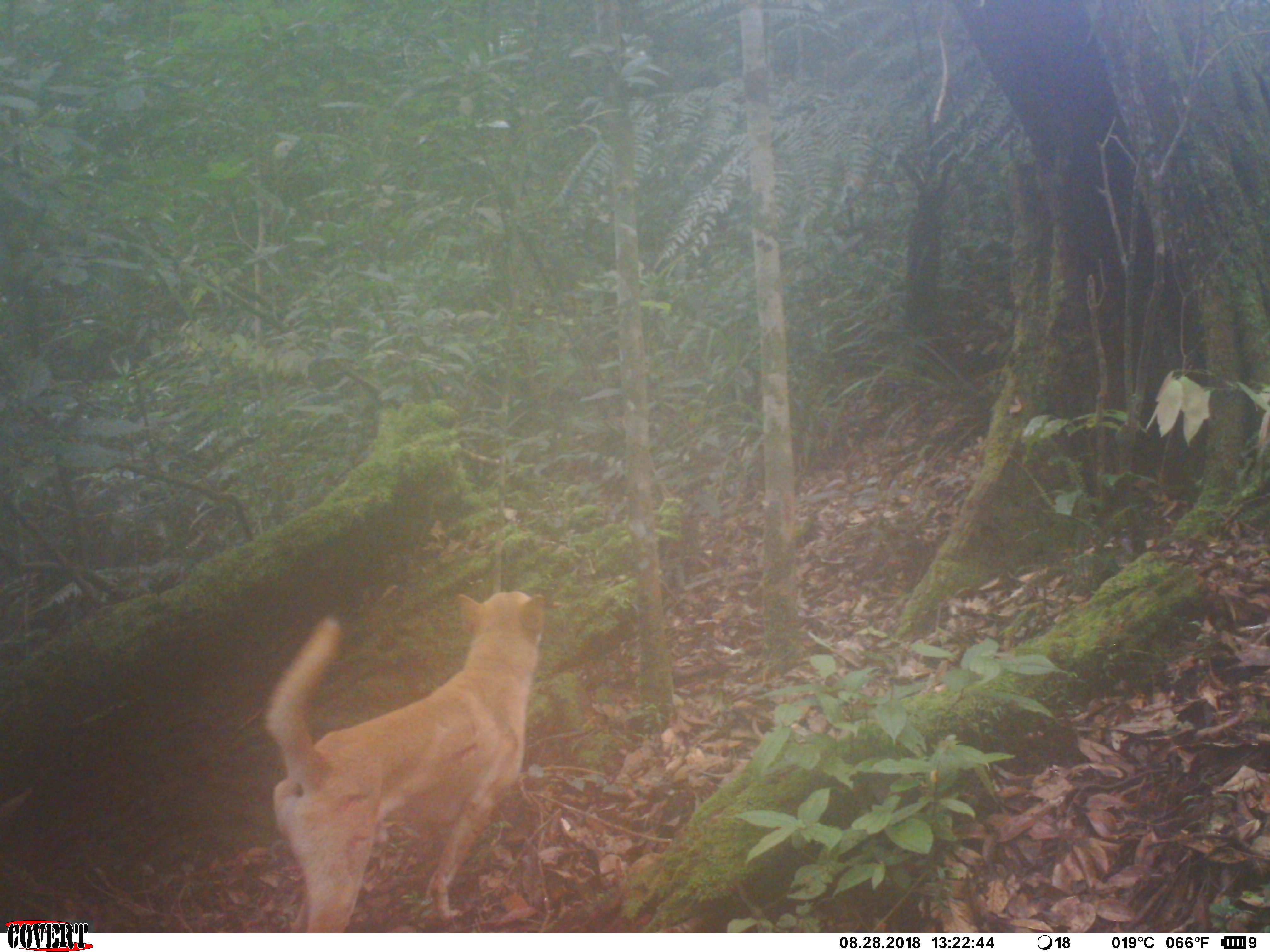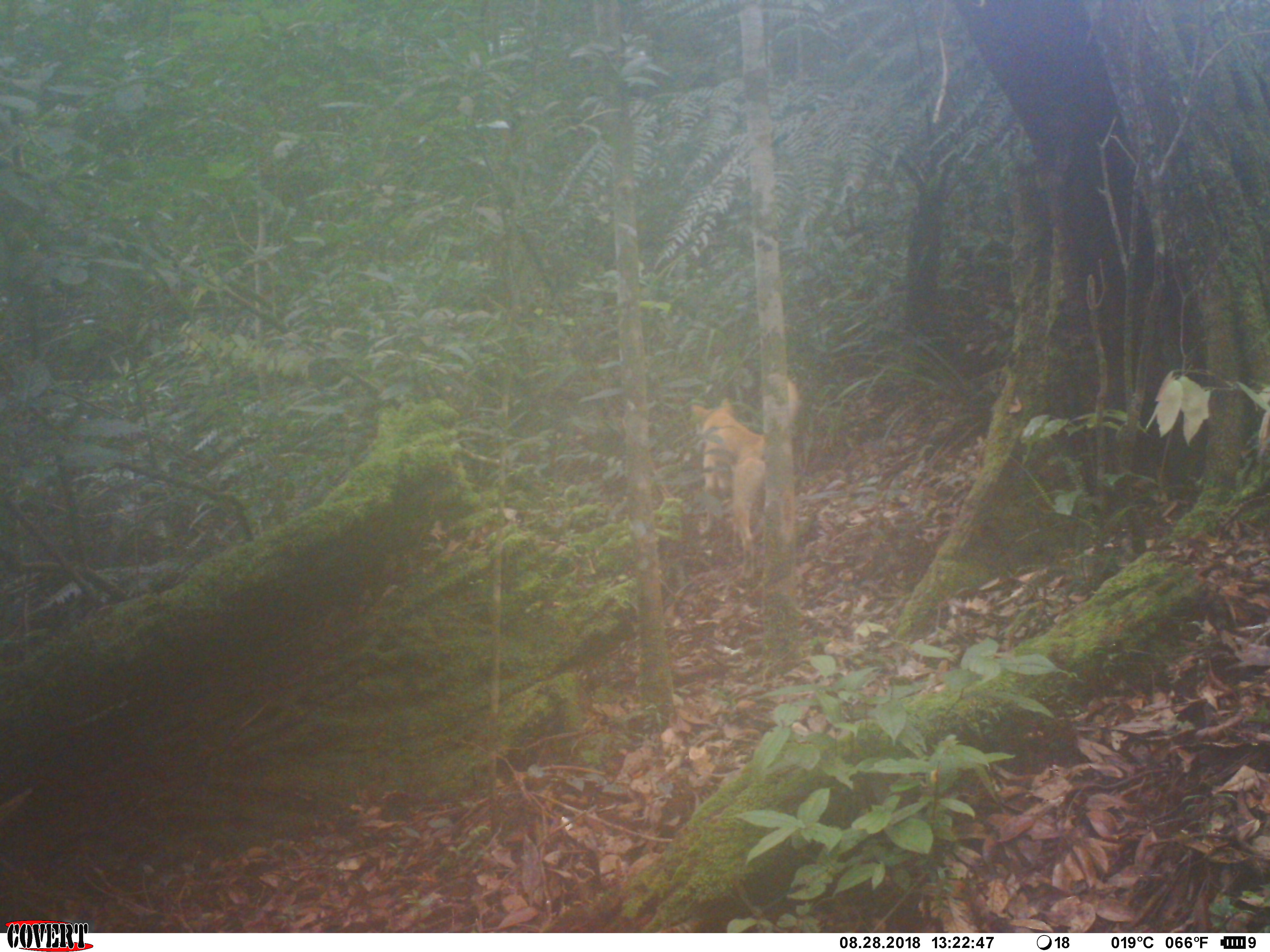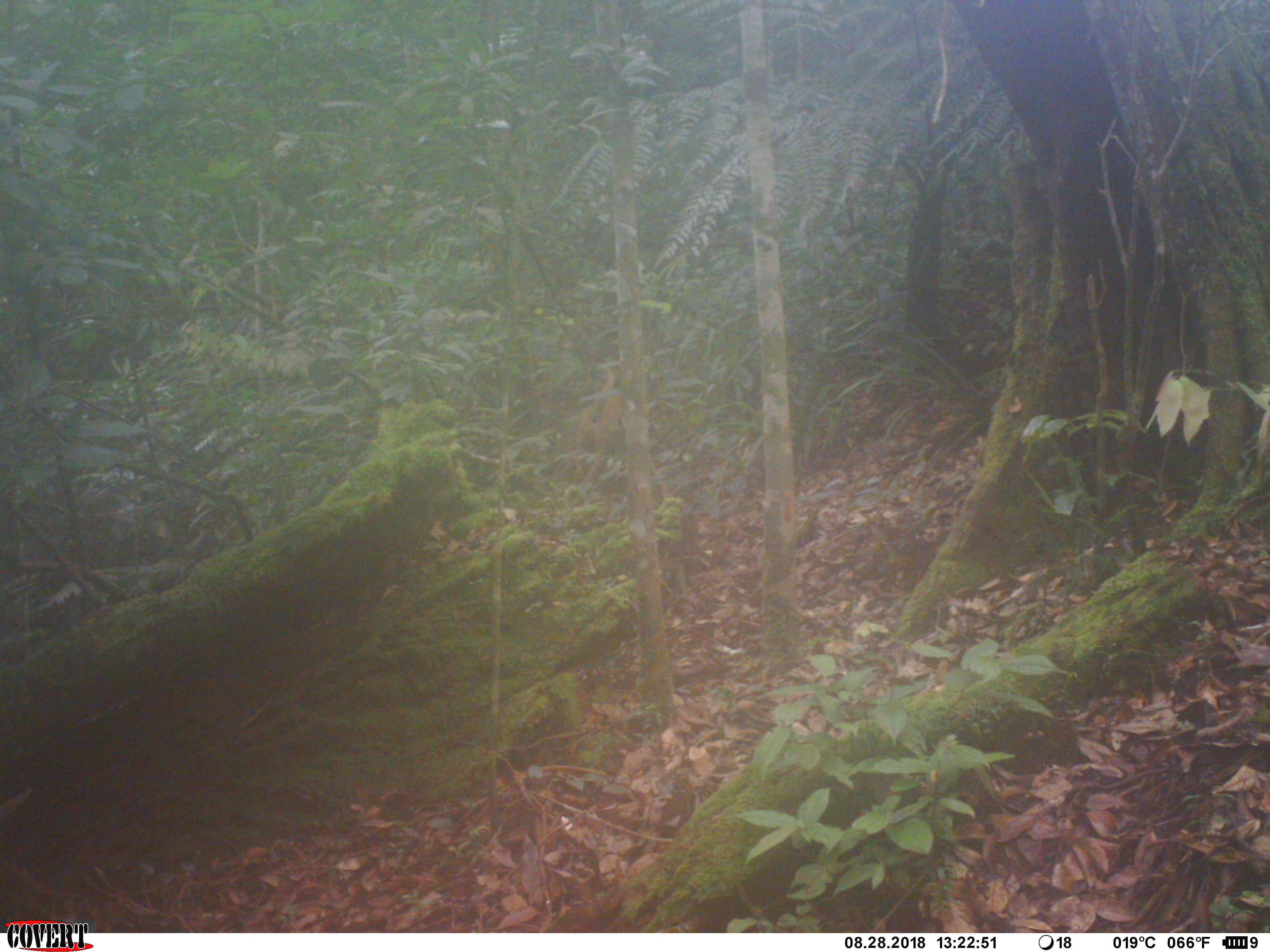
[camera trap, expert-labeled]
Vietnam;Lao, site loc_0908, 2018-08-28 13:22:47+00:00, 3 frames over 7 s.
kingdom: Animalia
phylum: Chordata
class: Mammalia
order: Carnivora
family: Canidae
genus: Canis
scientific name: Canis familiaris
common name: domestic dog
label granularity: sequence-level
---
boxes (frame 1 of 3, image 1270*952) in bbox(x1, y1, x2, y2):
domestic dog: bbox(263, 591, 546, 931)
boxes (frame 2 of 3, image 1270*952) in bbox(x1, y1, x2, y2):
domestic dog: bbox(692, 373, 800, 580)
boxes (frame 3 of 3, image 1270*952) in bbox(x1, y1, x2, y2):
domestic dog: bbox(571, 367, 627, 483)